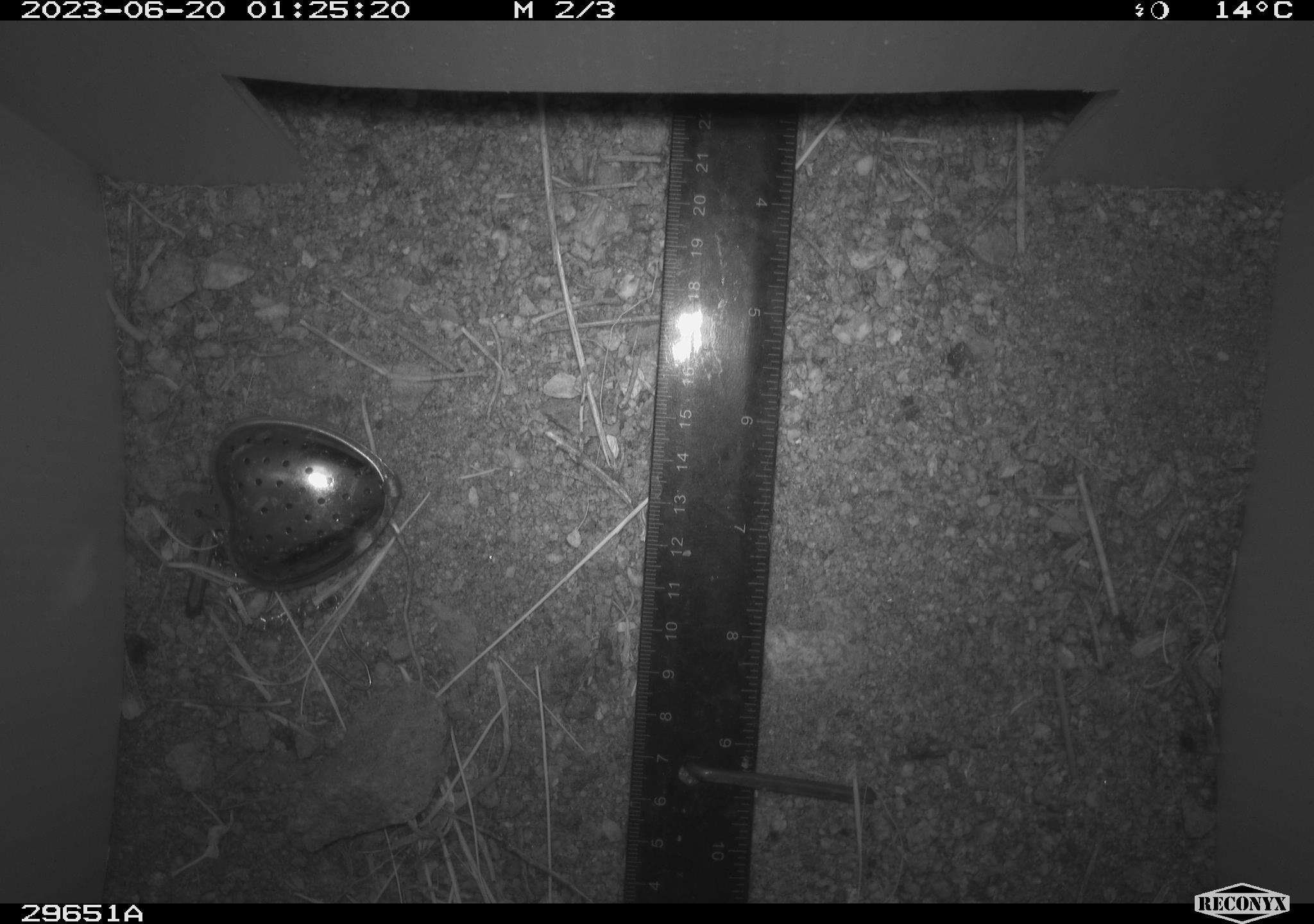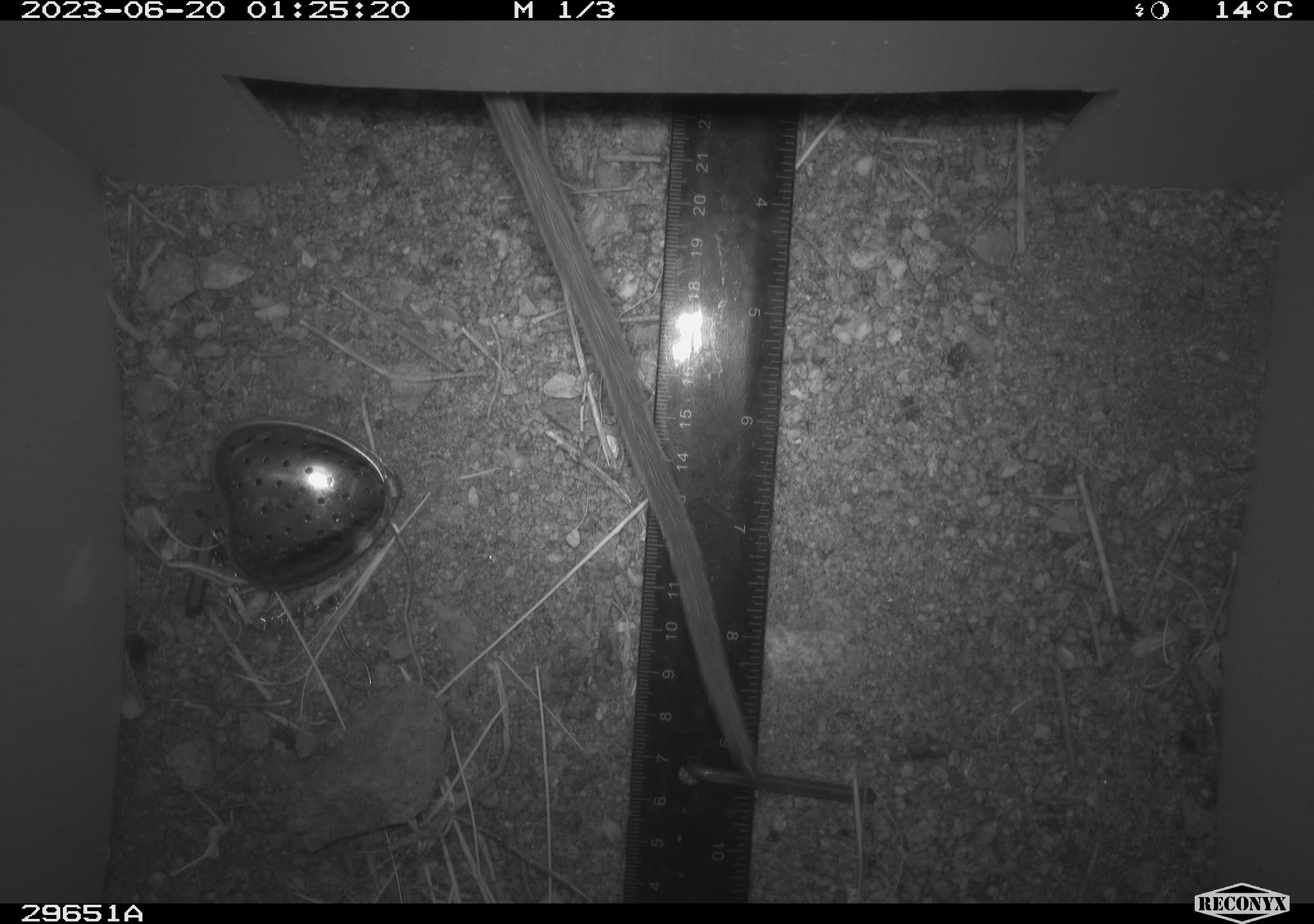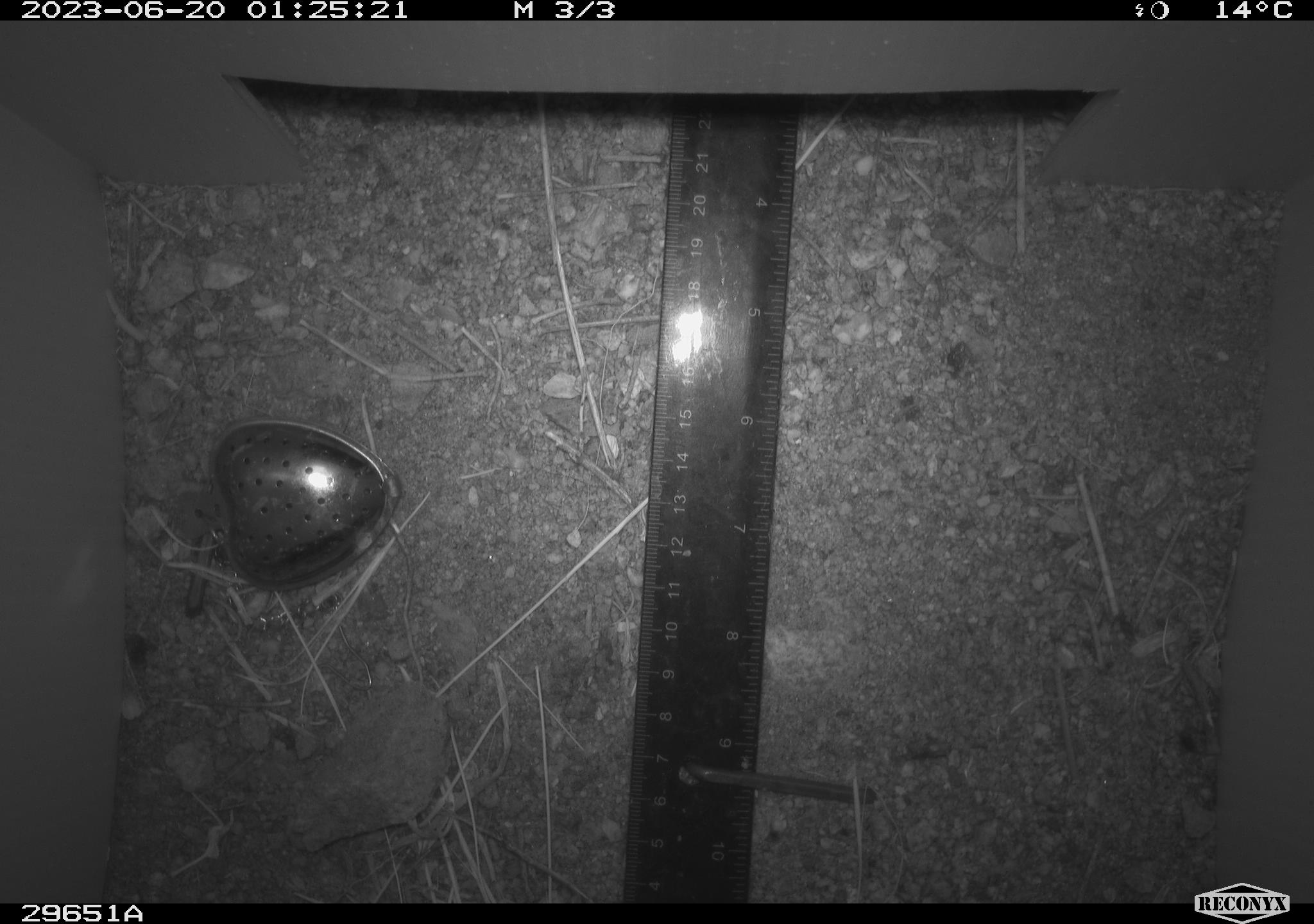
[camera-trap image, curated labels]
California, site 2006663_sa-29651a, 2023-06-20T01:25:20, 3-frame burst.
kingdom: Animalia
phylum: Chordata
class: Mammalia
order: Rodentia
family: Cricetidae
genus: Neotoma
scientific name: Neotoma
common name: pack rat or woodrat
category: neotoma species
Neotoma species (pack rat or woodrat) (Neotoma).